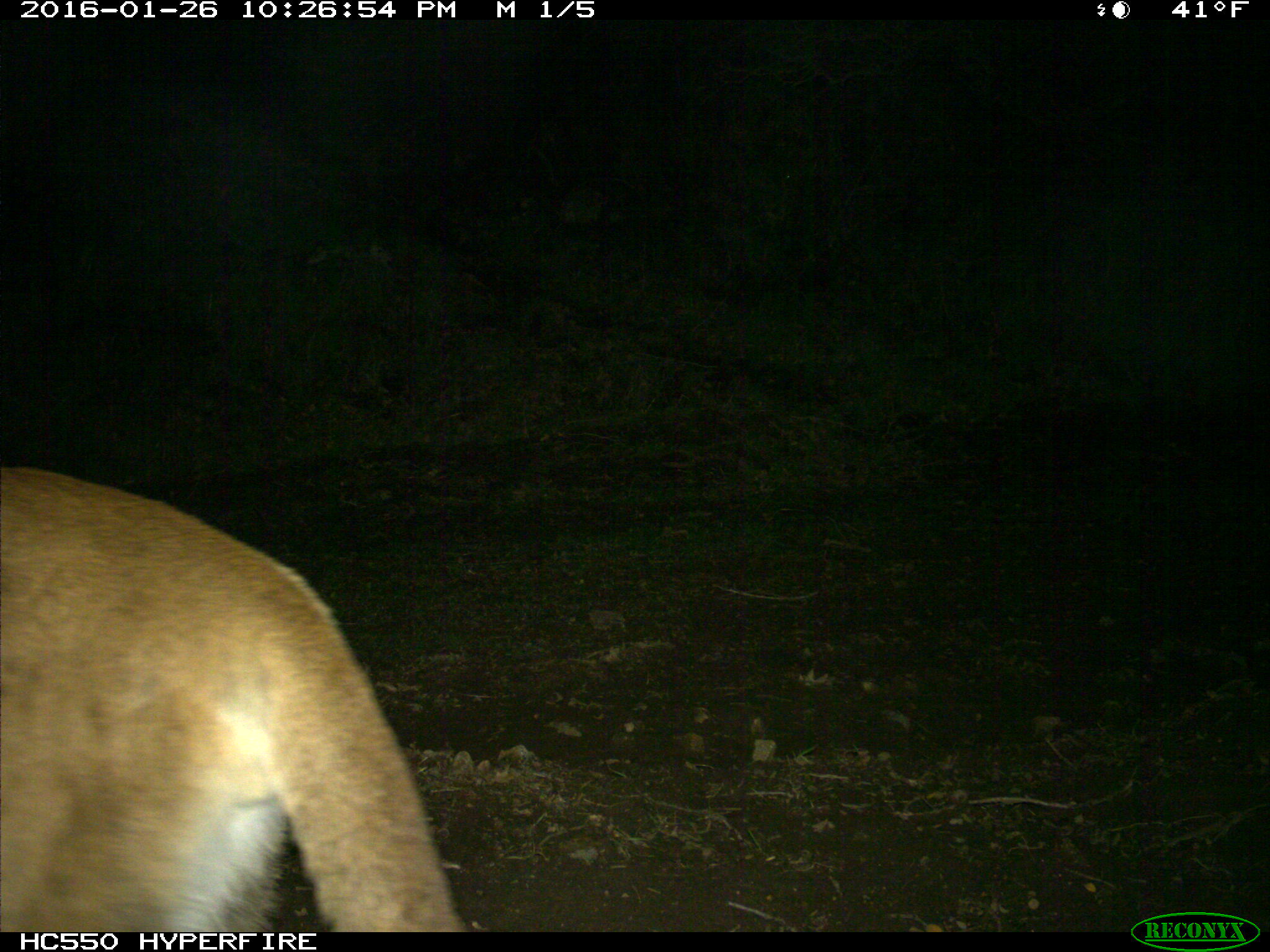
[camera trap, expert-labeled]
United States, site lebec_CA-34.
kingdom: Animalia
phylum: Chordata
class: Mammalia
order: Carnivora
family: Felidae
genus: Puma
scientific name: Puma concolor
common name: mountain lion